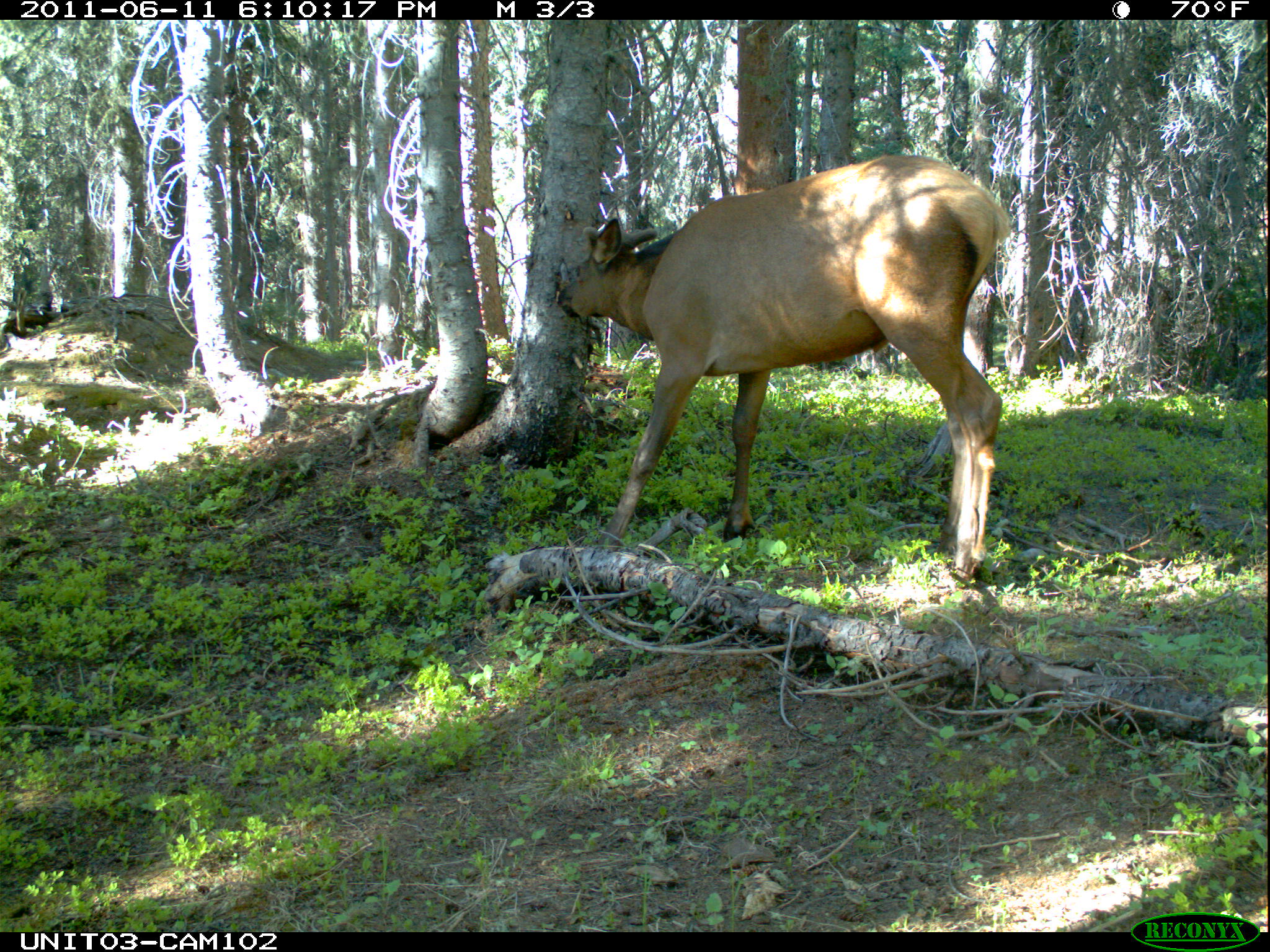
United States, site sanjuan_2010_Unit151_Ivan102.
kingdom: Animalia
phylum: Chordata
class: Mammalia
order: Artiodactyla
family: Cervidae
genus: Cervus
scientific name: Cervus elaphus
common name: red deer